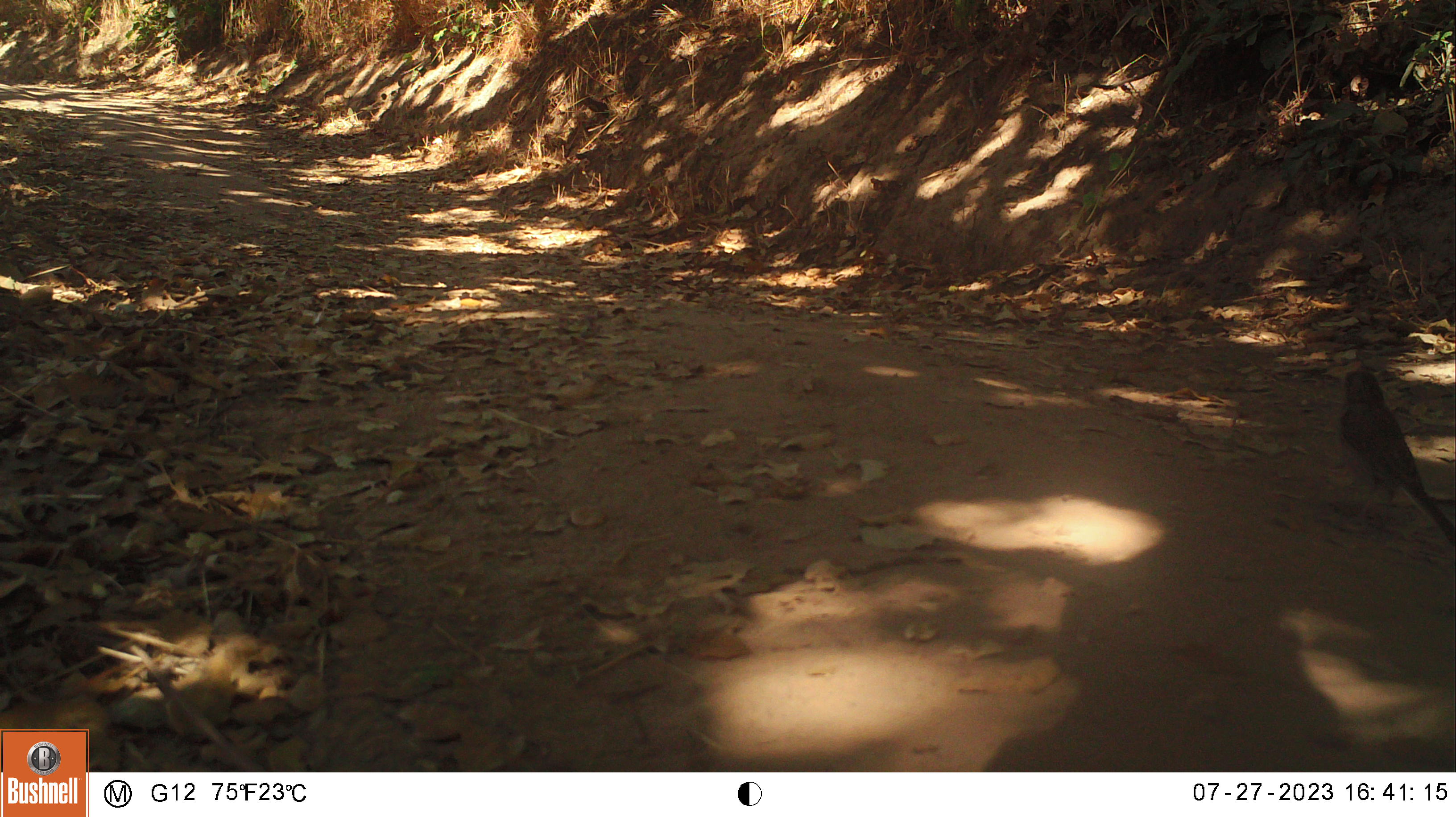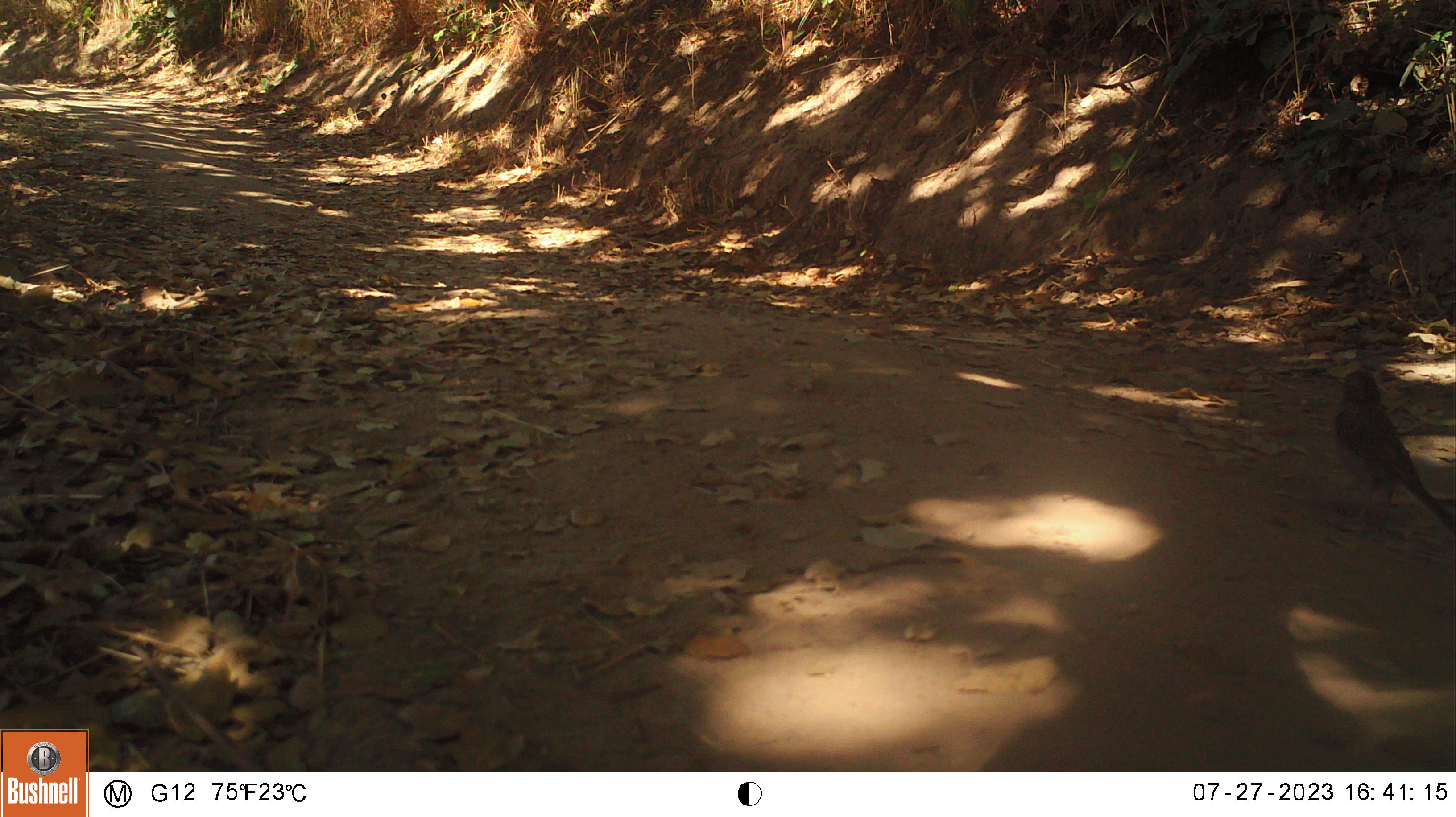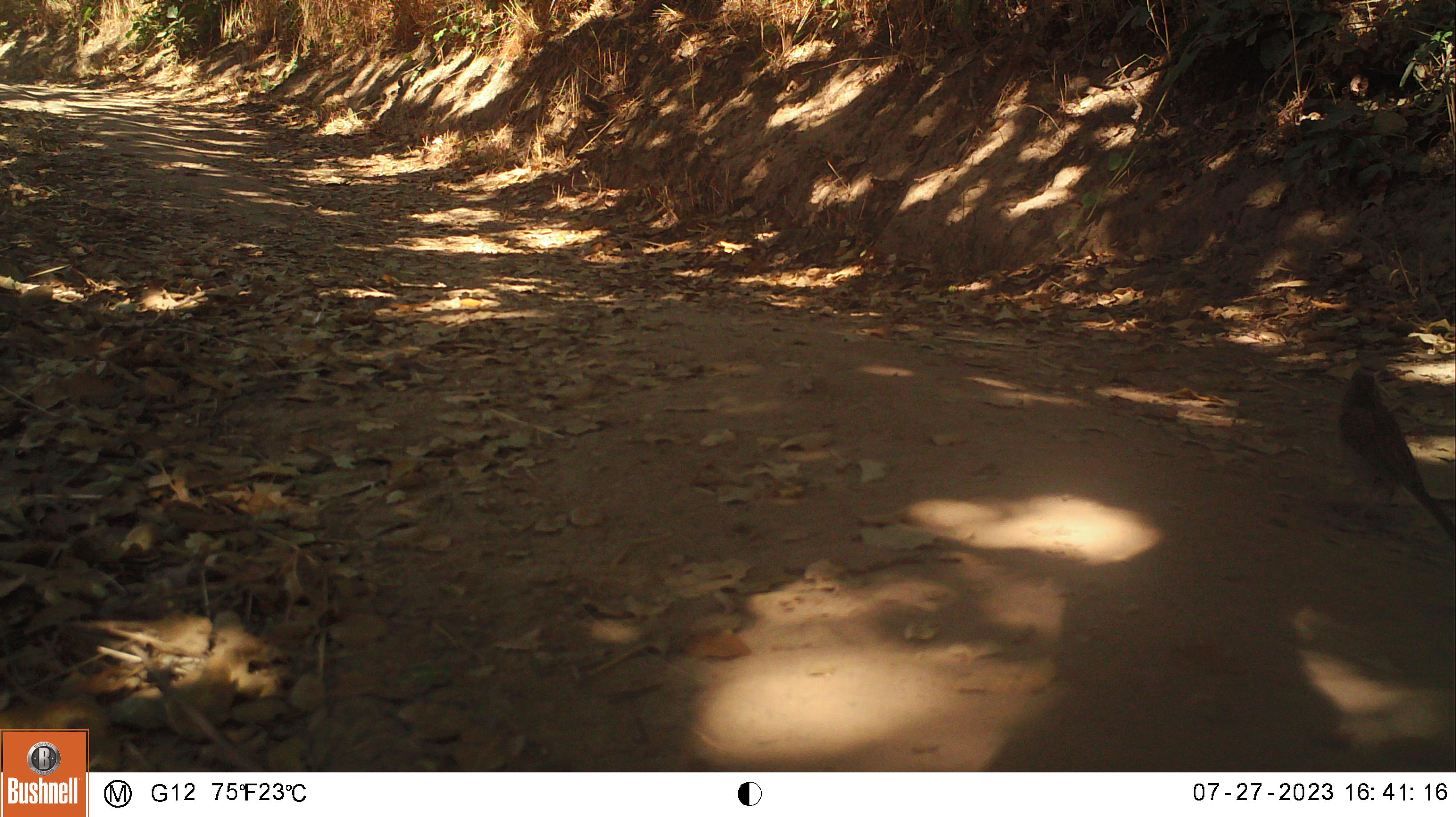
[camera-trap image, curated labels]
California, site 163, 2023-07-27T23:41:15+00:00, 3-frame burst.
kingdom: Animalia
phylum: Chordata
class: Aves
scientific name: Aves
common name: bird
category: unknown bird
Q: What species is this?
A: Unknown bird (bird) (Aves).